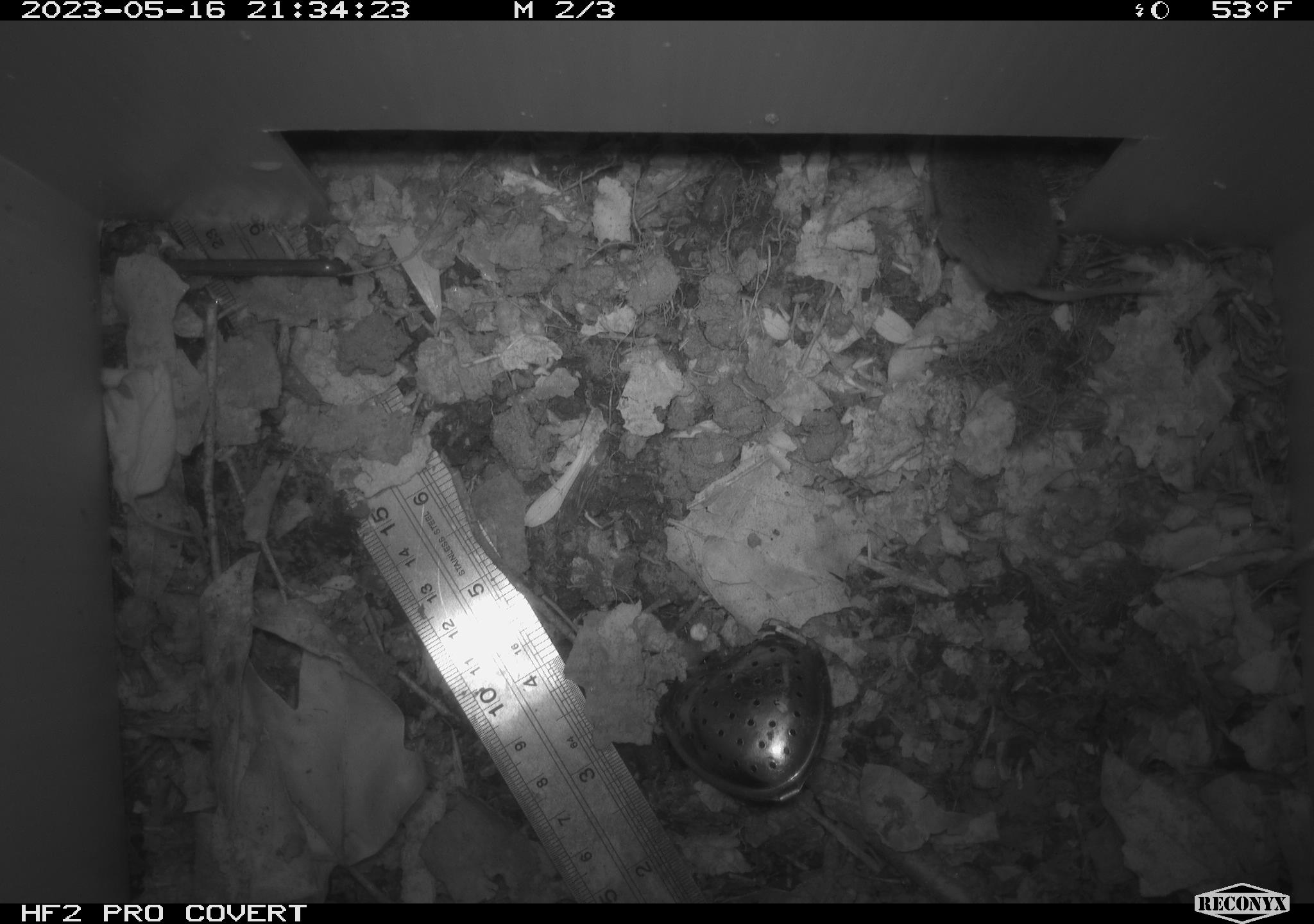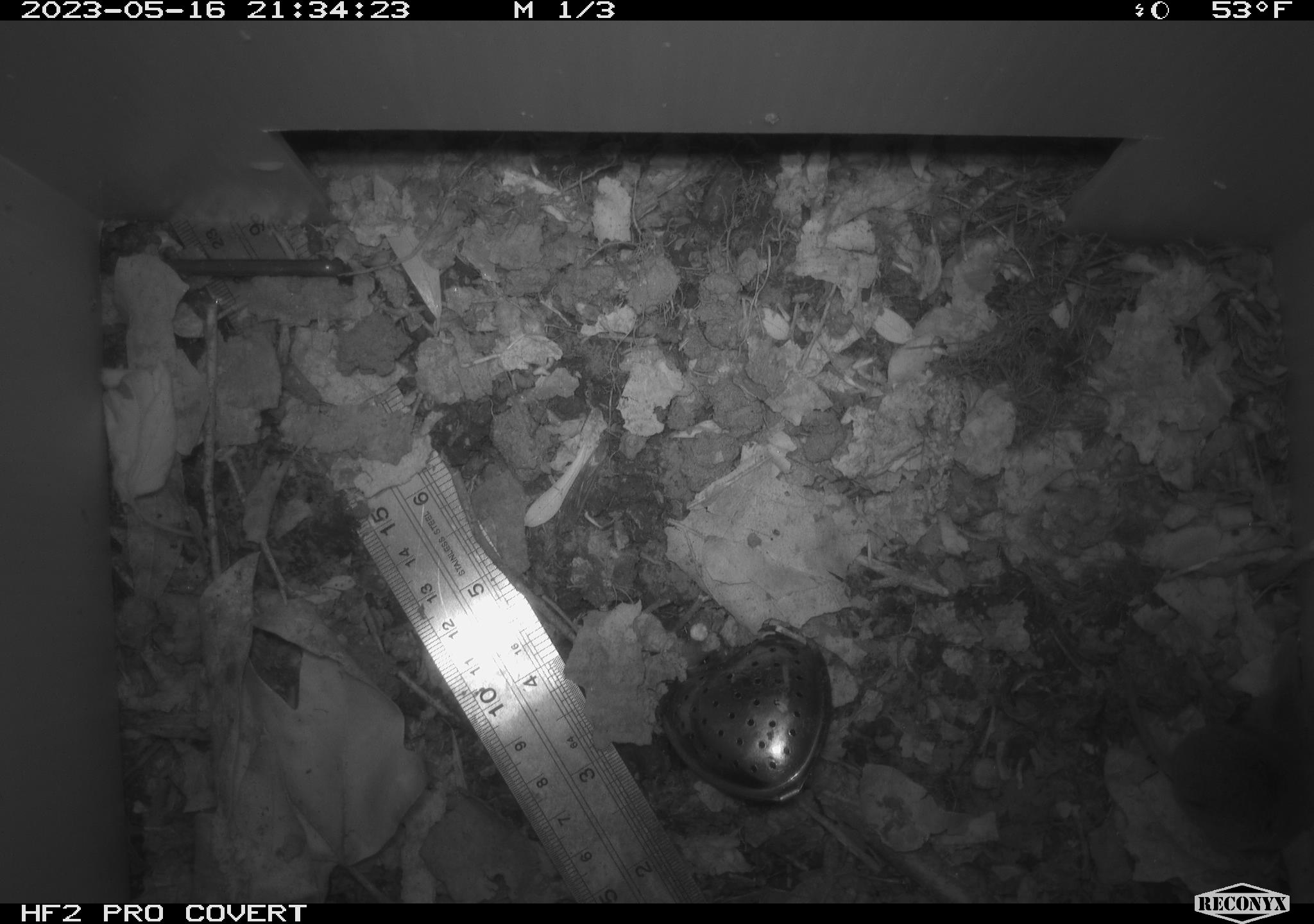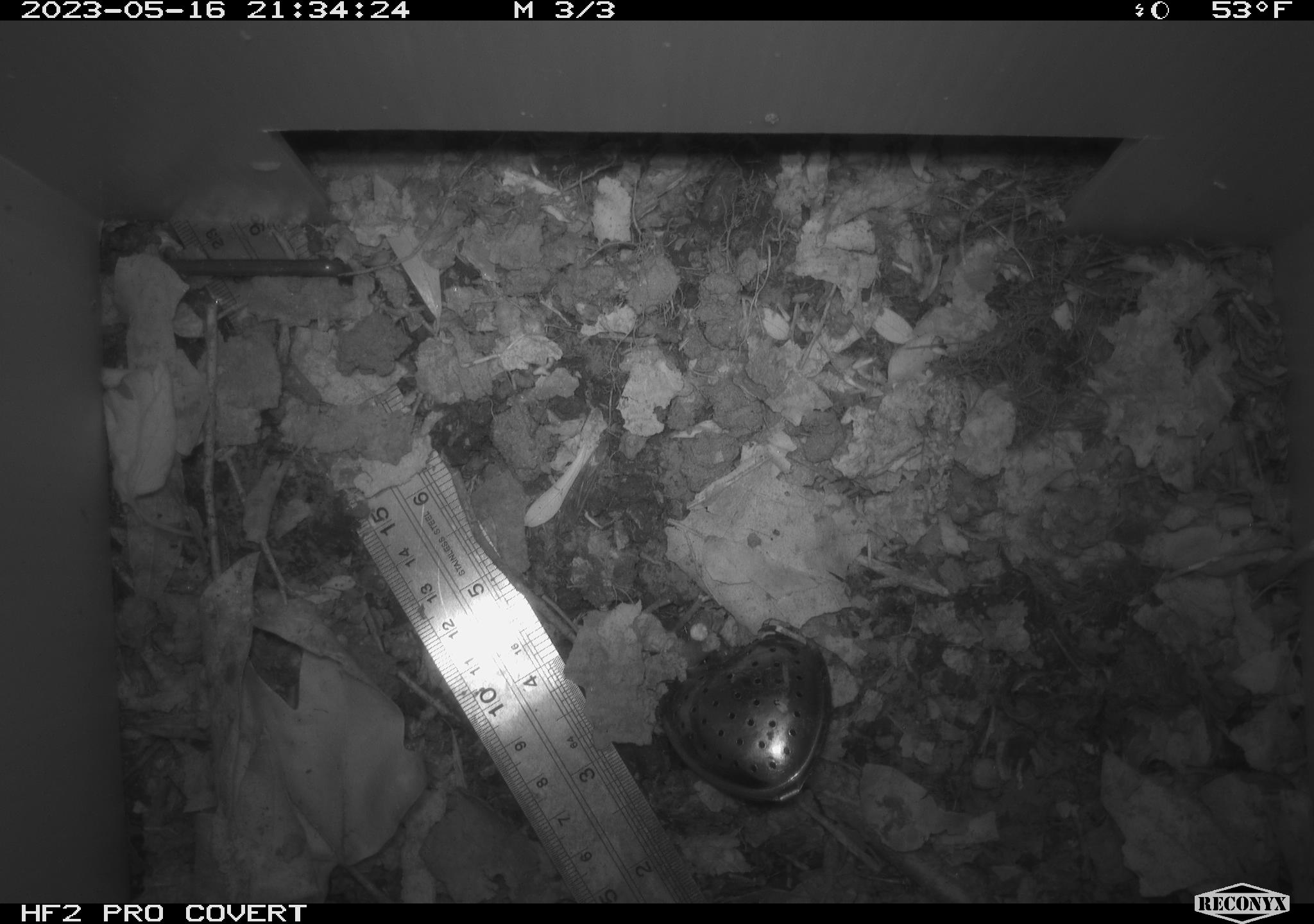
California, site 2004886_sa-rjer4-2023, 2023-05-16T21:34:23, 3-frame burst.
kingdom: Animalia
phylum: Chordata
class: Mammalia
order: Rodentia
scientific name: Rodentia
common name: mouse species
Mouse species (Rodentia).